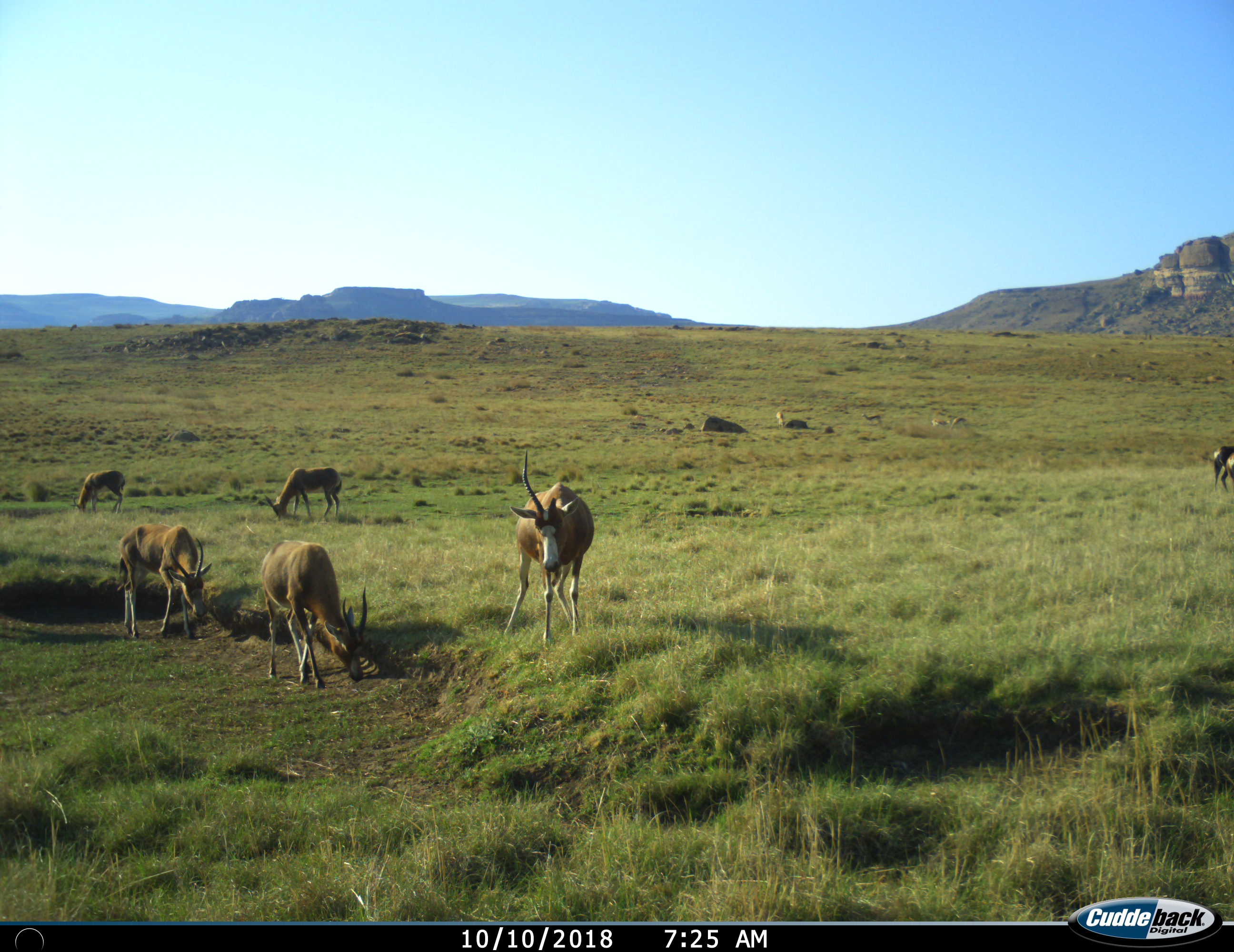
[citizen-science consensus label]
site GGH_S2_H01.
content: unidentified animal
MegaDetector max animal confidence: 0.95